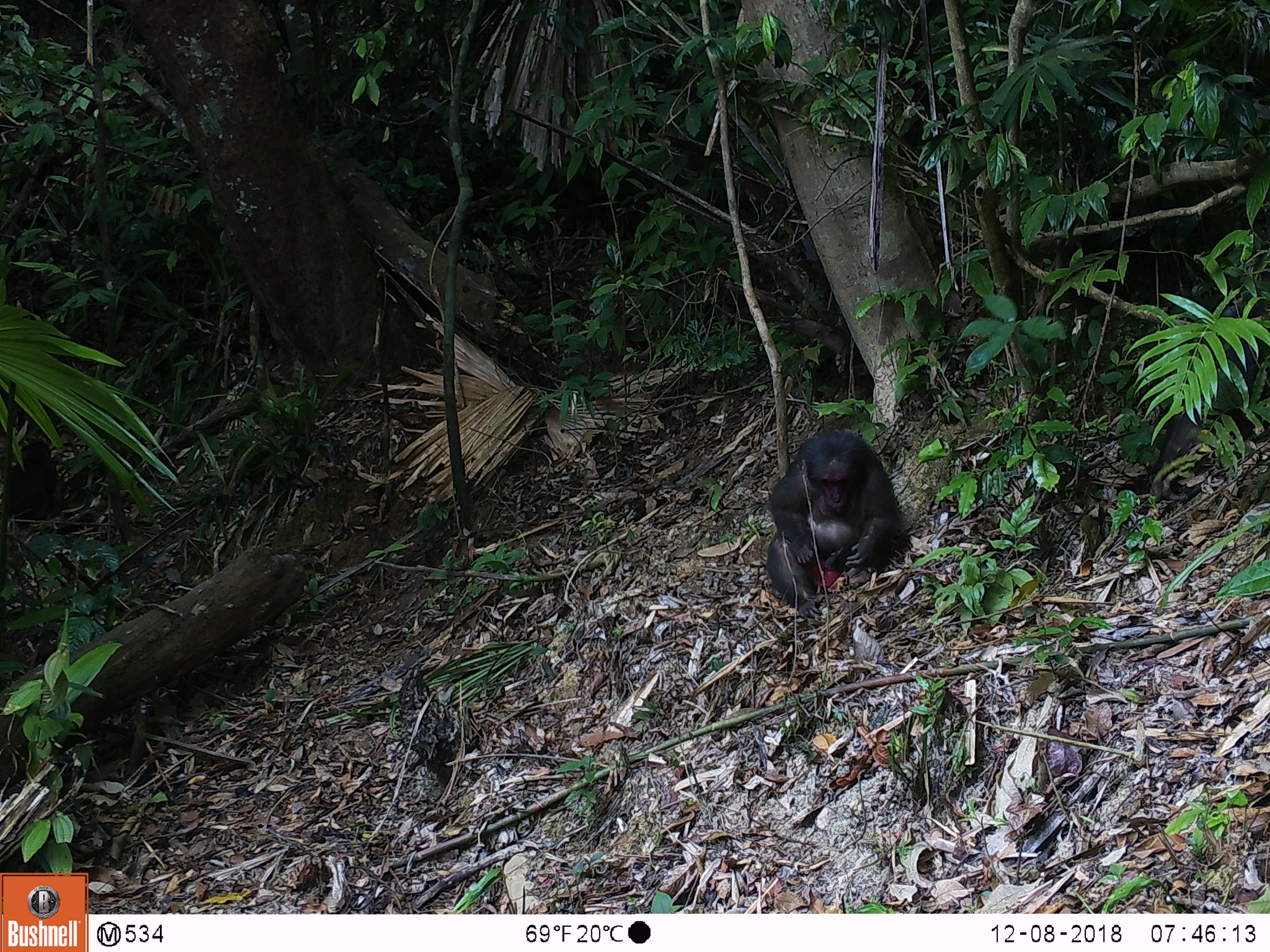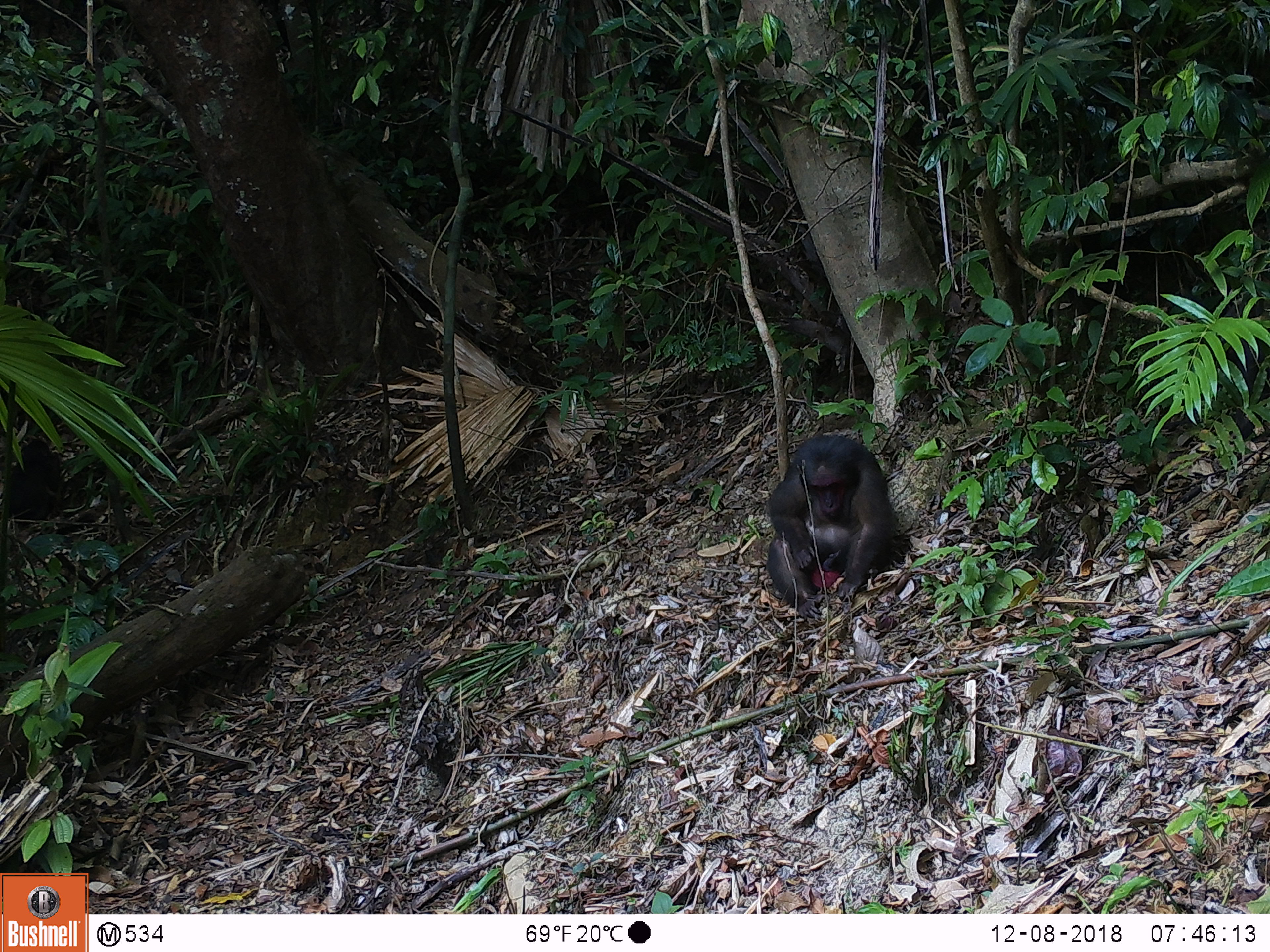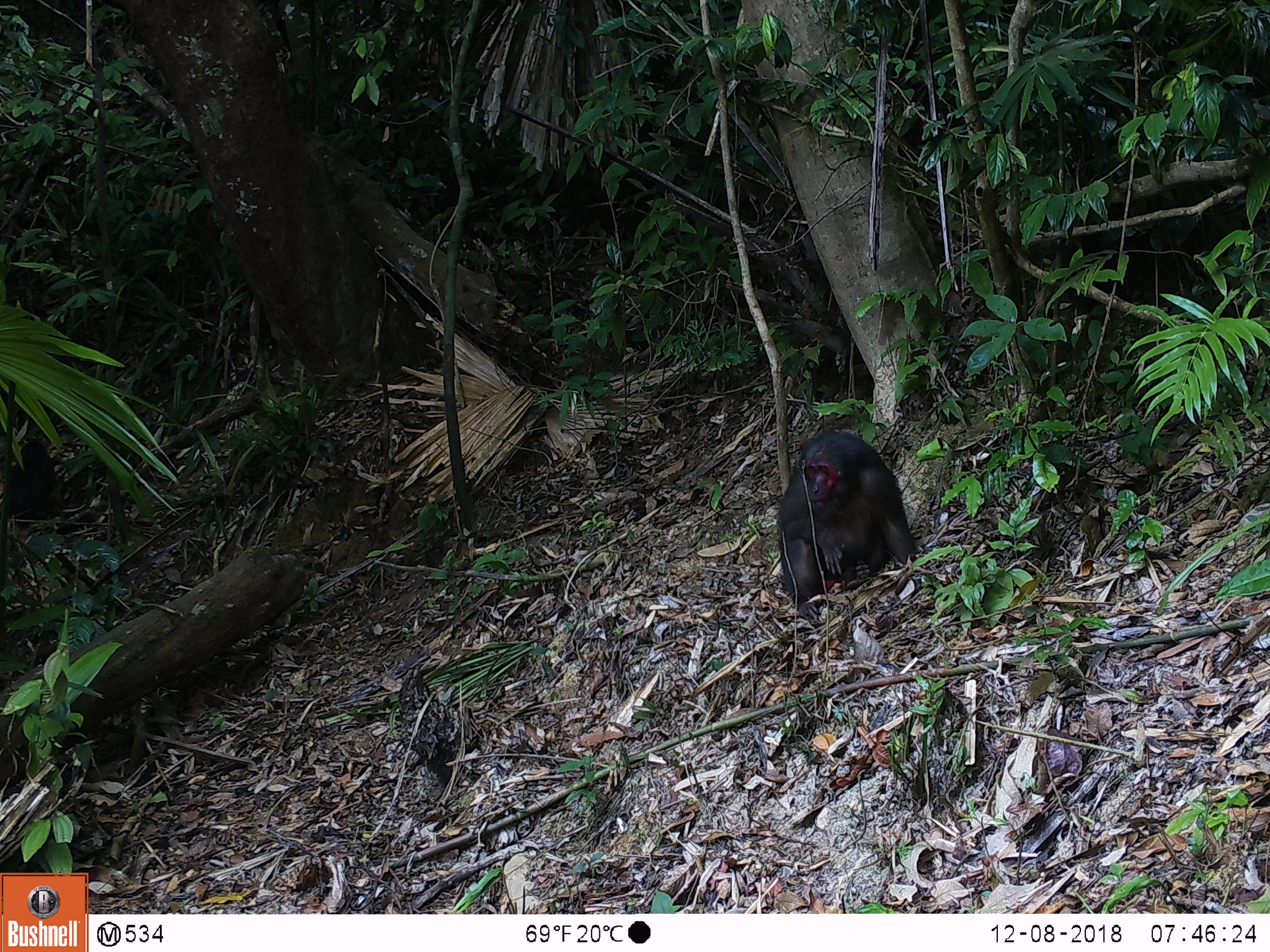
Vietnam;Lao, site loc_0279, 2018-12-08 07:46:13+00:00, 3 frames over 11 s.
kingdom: Animalia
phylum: Chordata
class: Mammalia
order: Primates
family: Cercopithecidae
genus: Macaca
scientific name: Macaca arctoides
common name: stump-tailed macaque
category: stump tailed macaque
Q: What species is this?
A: Stump tailed macaque (stump-tailed macaque) (Macaca arctoides).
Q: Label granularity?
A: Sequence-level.